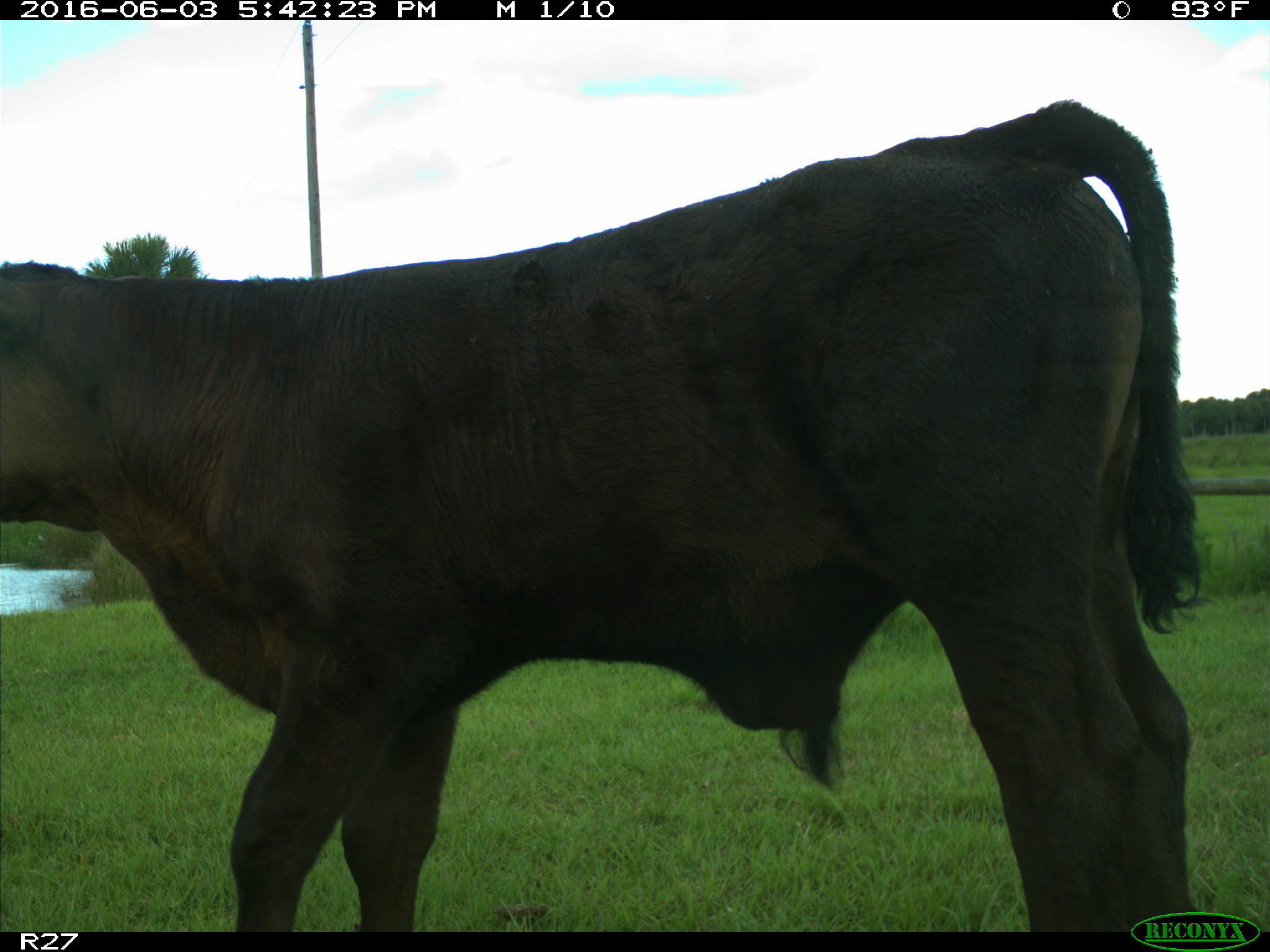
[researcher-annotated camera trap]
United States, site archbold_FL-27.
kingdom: Animalia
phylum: Chordata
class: Mammalia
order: Artiodactyla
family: Bovidae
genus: Bos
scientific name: Bos taurus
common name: domestic cow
Bos taurus (domestic cow).